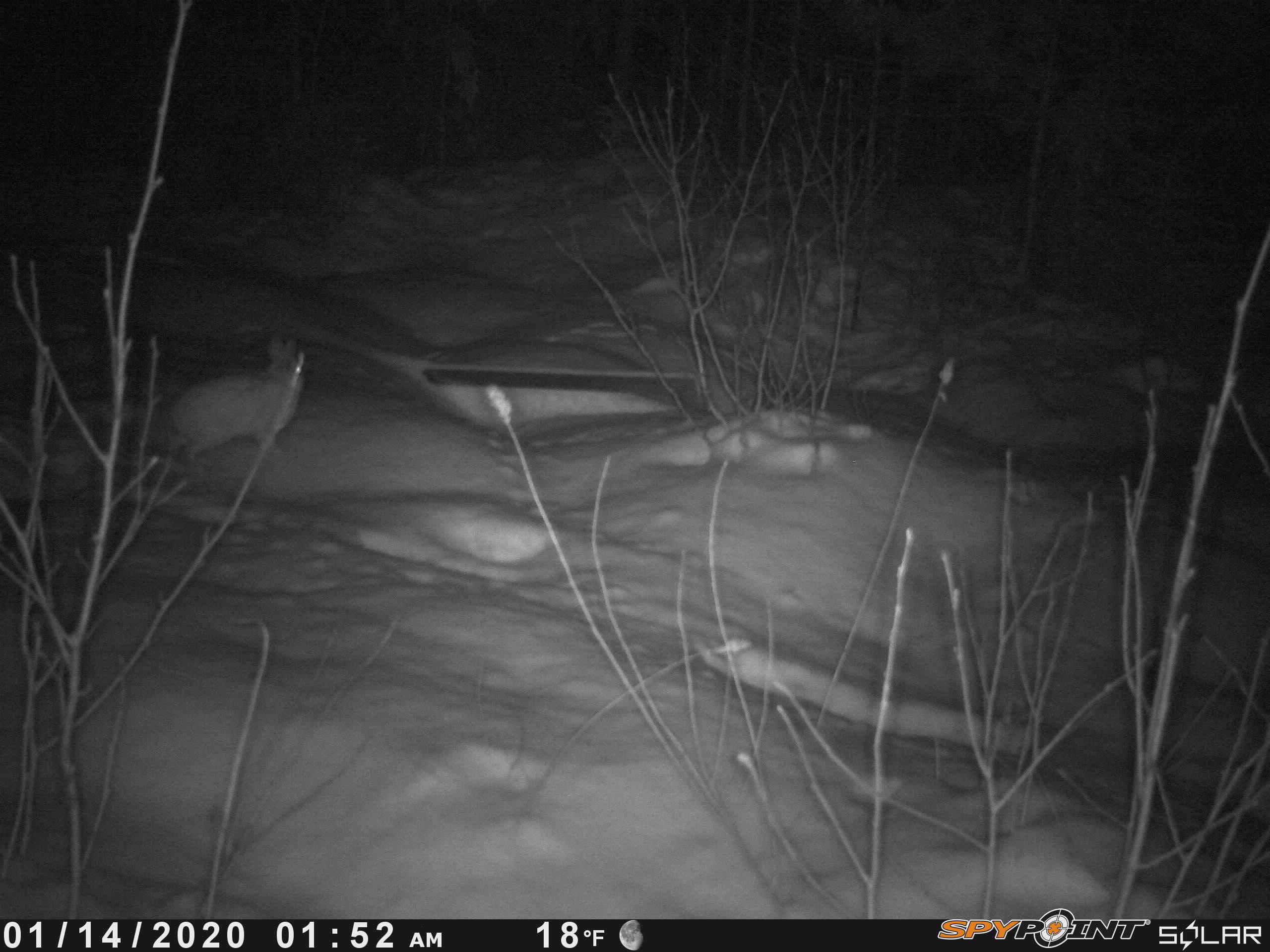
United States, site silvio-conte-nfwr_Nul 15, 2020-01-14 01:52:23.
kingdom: Animalia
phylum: Chordata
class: Mammalia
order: Lagomorpha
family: Leporidae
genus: Lepus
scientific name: Lepus americanus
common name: snowshoe hare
Snowshoe hare (Lepus americanus).